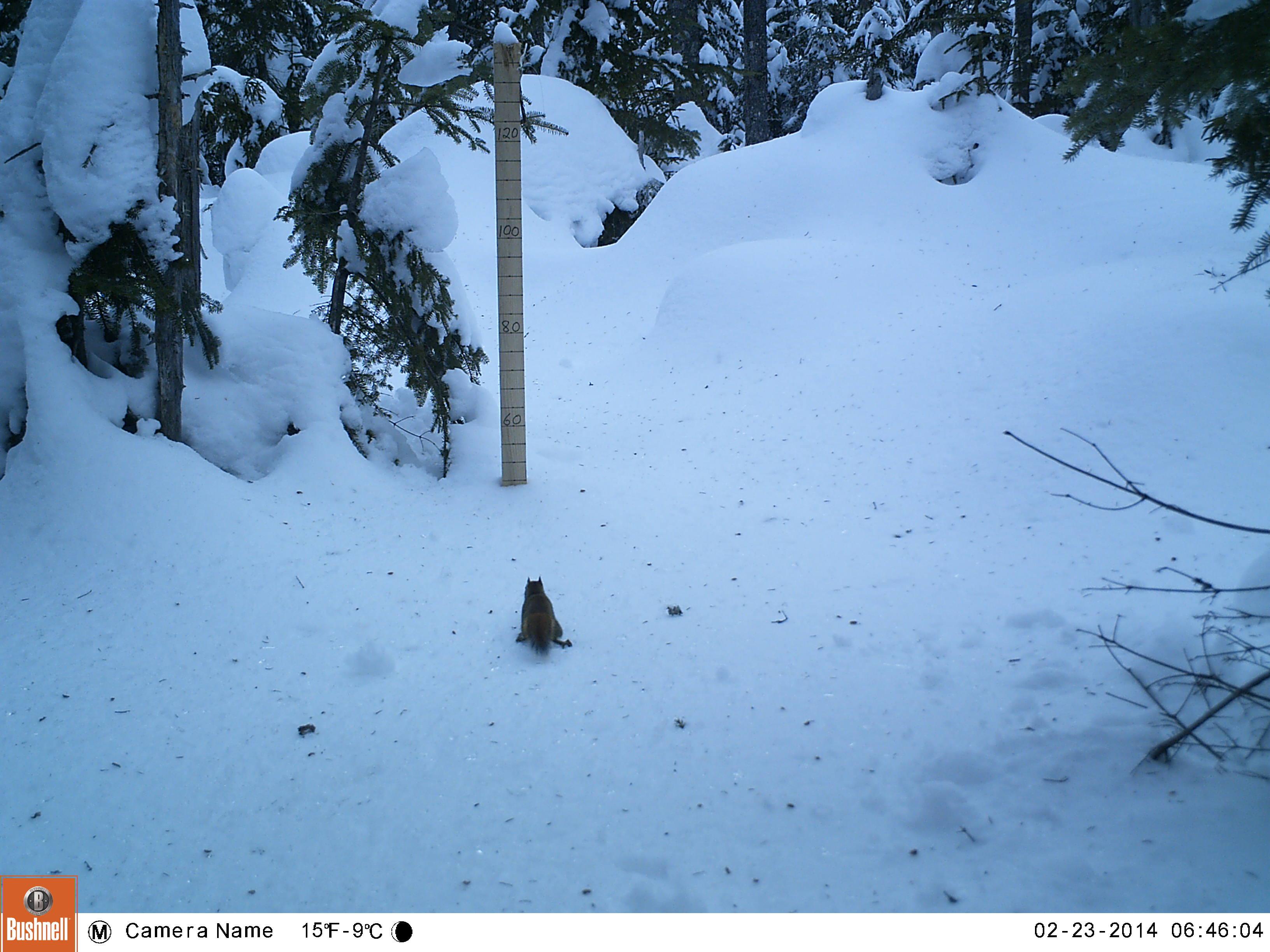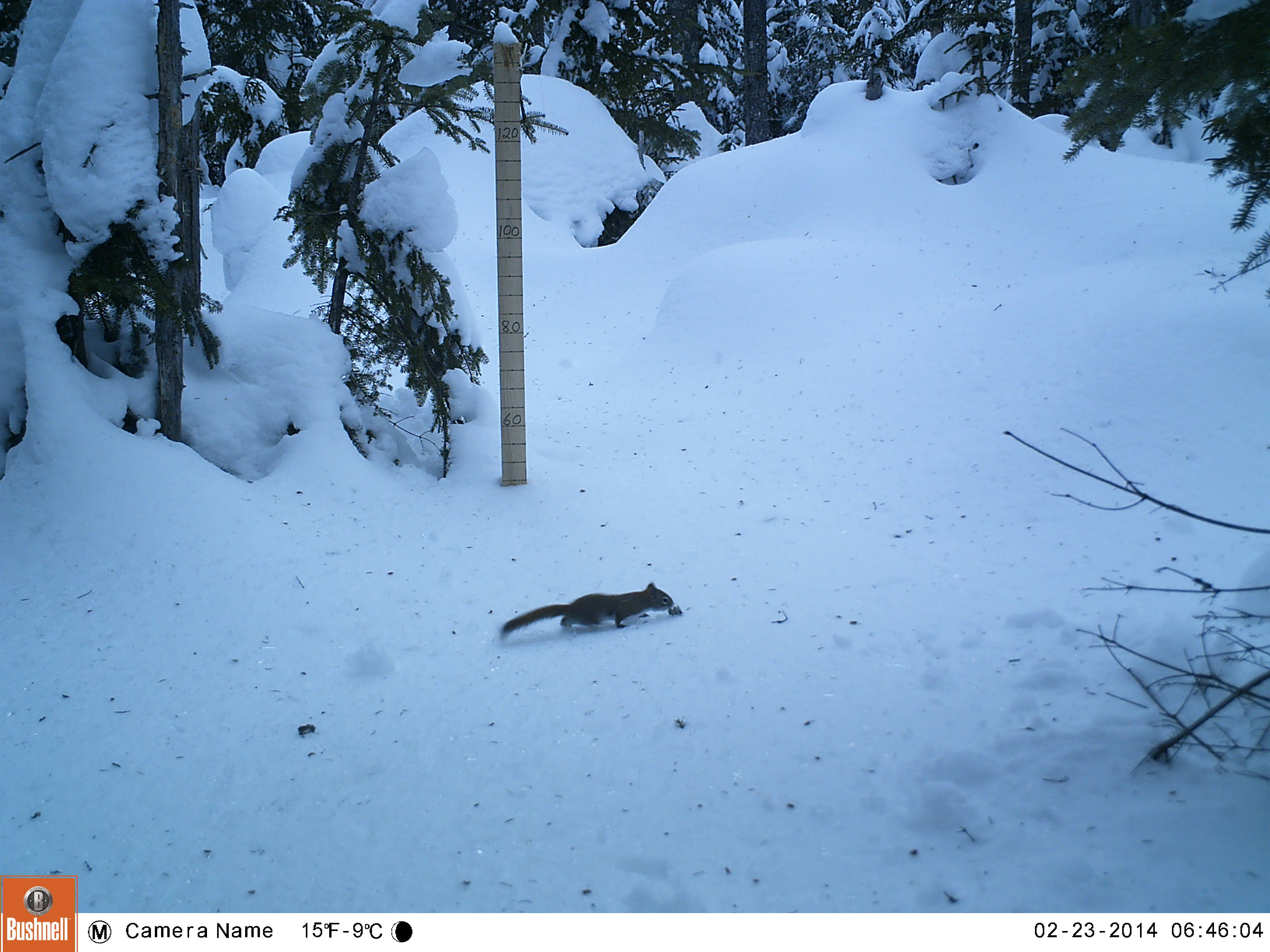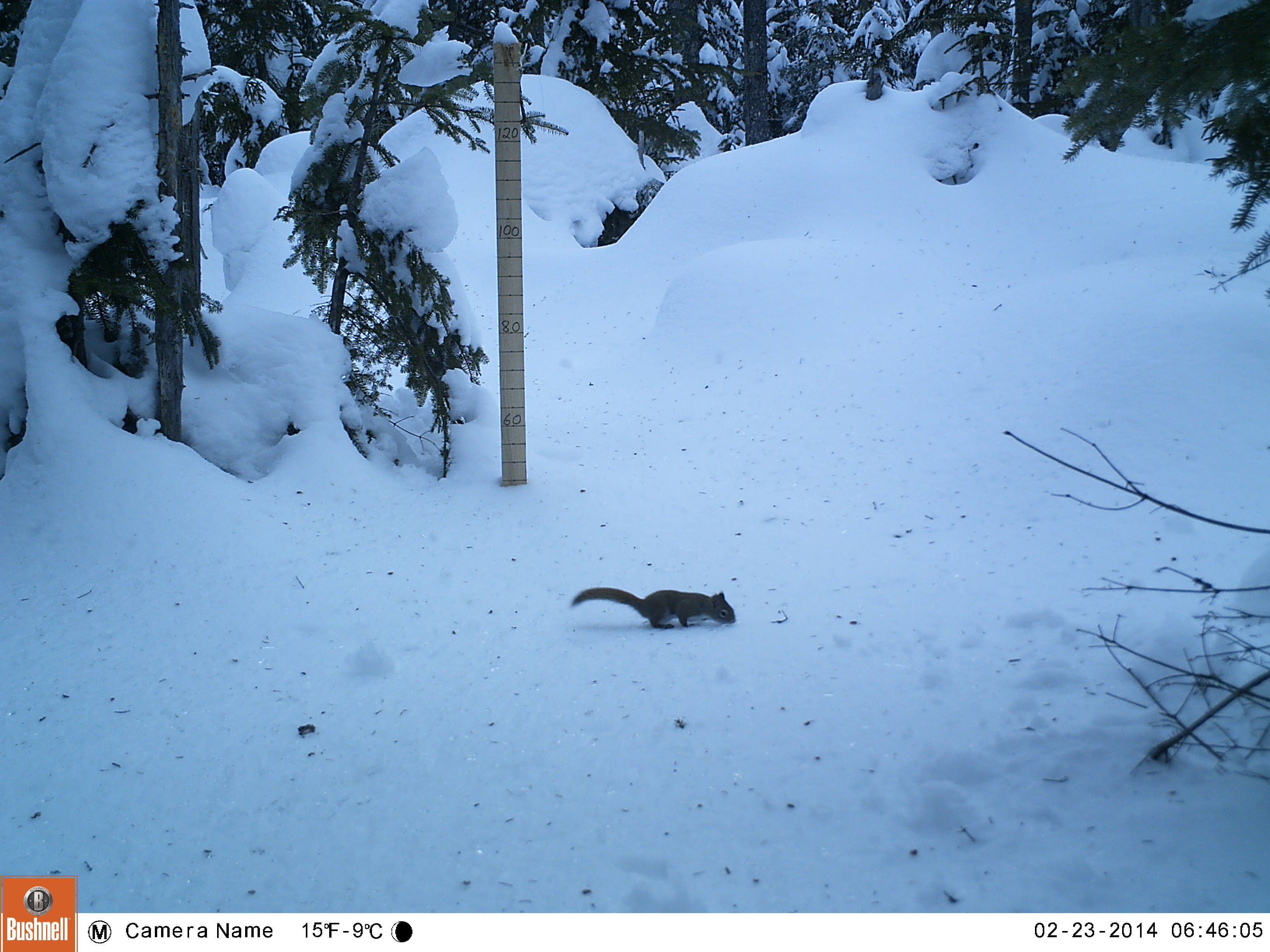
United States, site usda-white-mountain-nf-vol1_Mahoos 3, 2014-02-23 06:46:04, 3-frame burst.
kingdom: Animalia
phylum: Chordata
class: Mammalia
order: Rodentia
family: Sciuridae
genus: Tamiasciurus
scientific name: Tamiasciurus hudsonicus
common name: red squirrel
Red squirrel (Tamiasciurus hudsonicus).